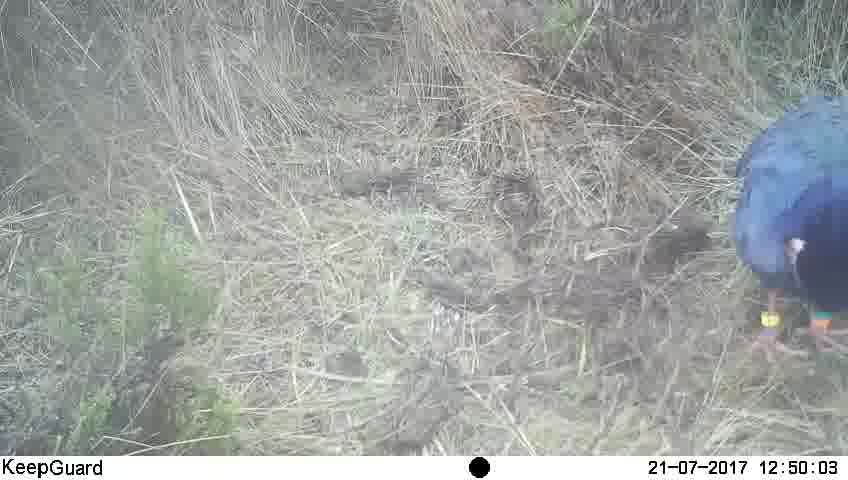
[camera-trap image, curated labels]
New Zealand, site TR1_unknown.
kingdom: Animalia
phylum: Chordata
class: Aves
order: Gruiformes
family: Rallidae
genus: Porphyrio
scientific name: Porphyrio mantelli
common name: takahe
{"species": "takahe (Porphyrio mantelli)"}